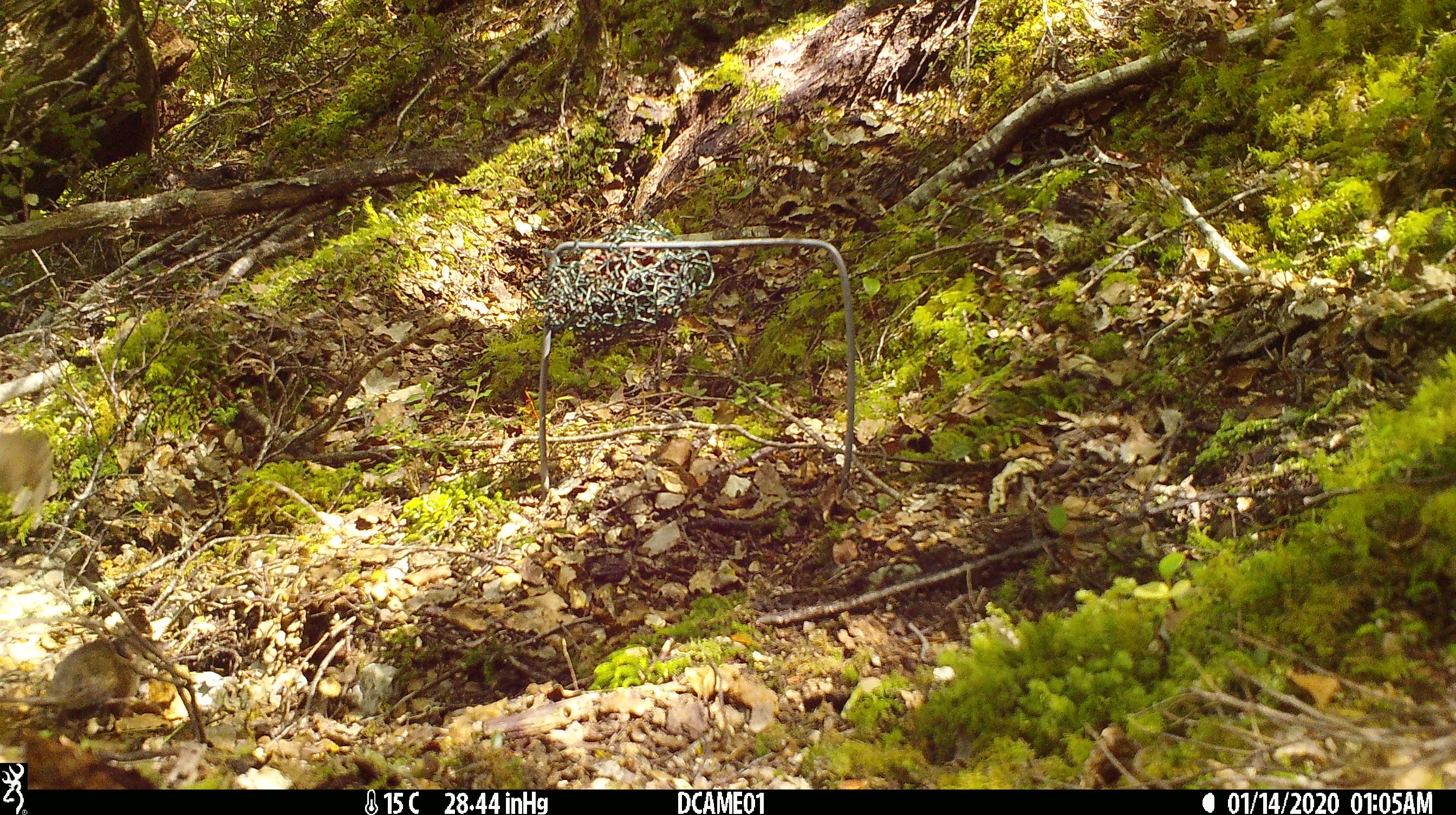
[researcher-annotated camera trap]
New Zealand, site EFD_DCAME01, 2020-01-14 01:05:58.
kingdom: Animalia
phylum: Chordata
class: Mammalia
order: Rodentia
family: Muridae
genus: Mus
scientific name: Mus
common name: mouse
Mouse (Mus).